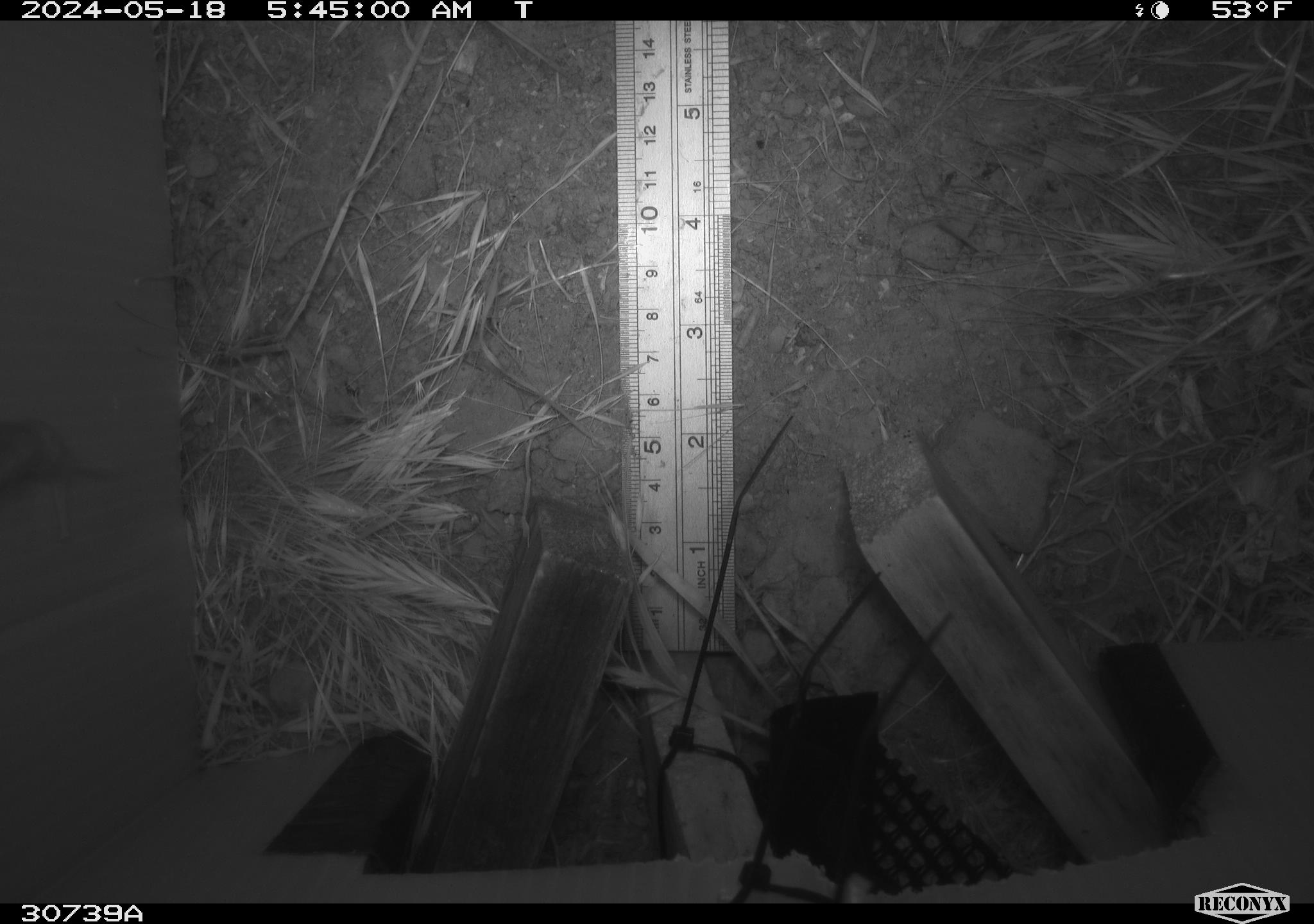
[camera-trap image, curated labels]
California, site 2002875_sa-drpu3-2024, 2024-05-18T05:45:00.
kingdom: Animalia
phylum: Chordata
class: Mammalia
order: Rodentia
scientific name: Rodentia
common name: rodent